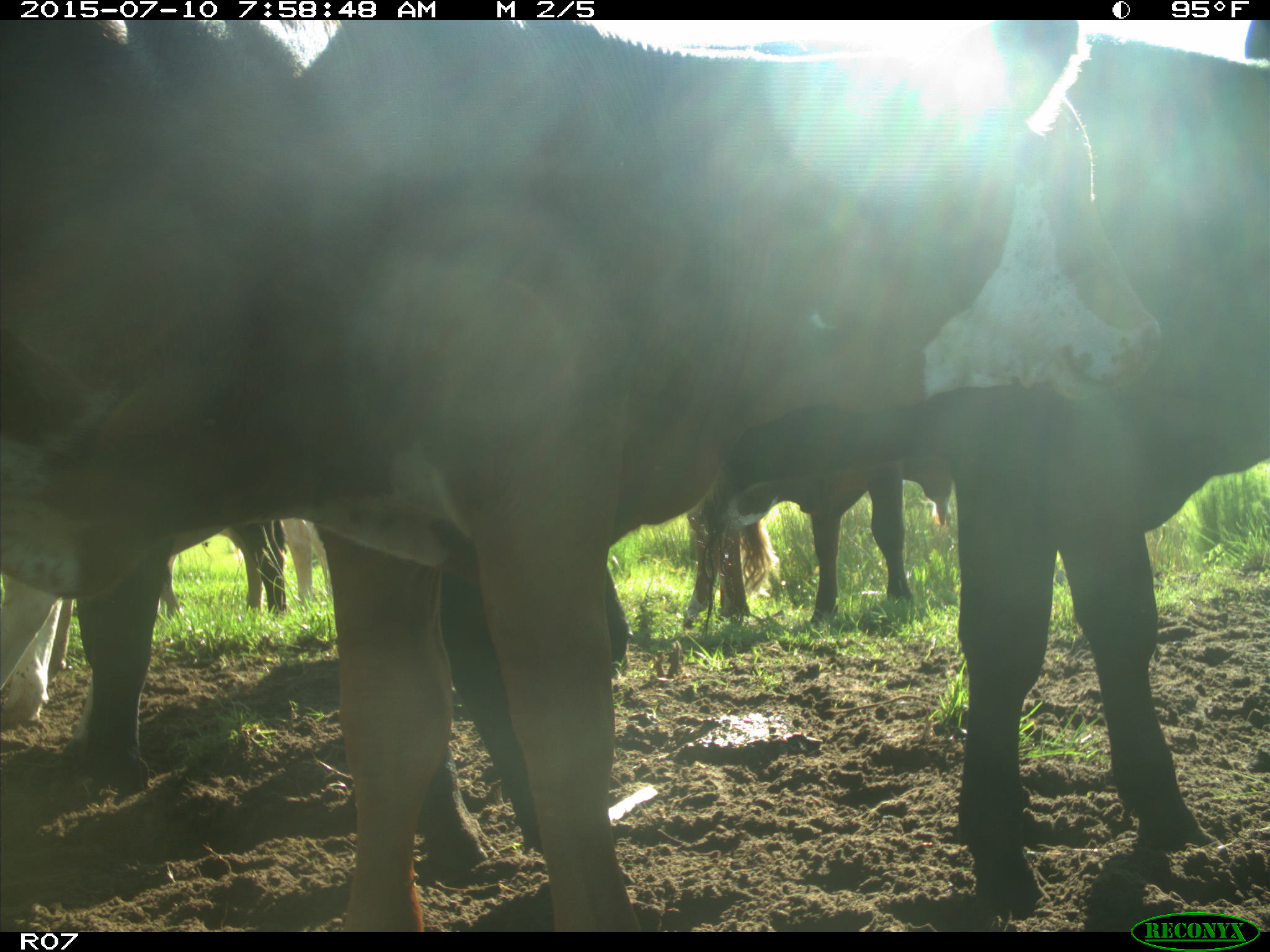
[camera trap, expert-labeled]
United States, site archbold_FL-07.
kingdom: Animalia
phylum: Chordata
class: Mammalia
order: Artiodactyla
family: Bovidae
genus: Bos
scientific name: Bos taurus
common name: domestic cow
Bos taurus (domestic cow).